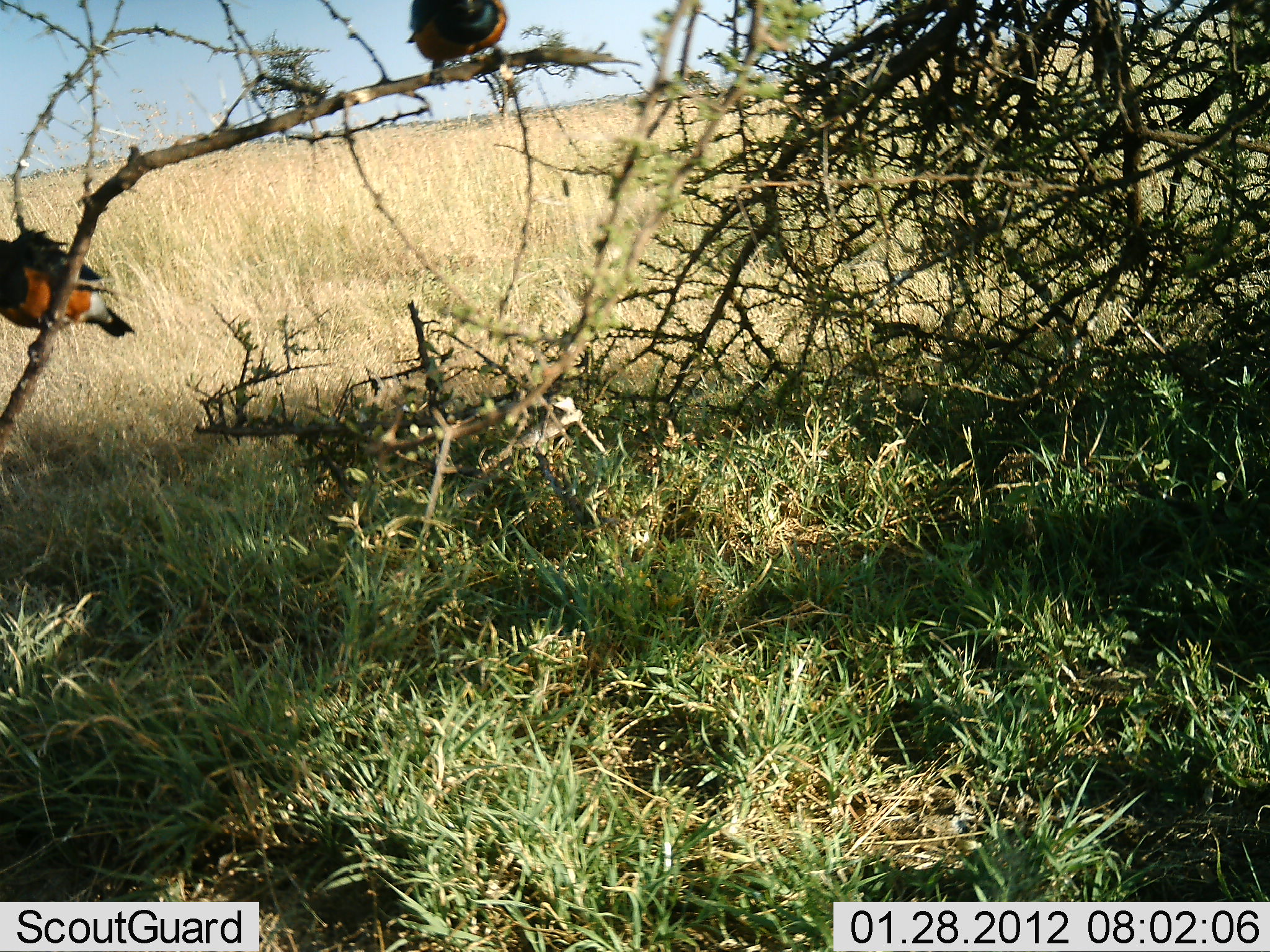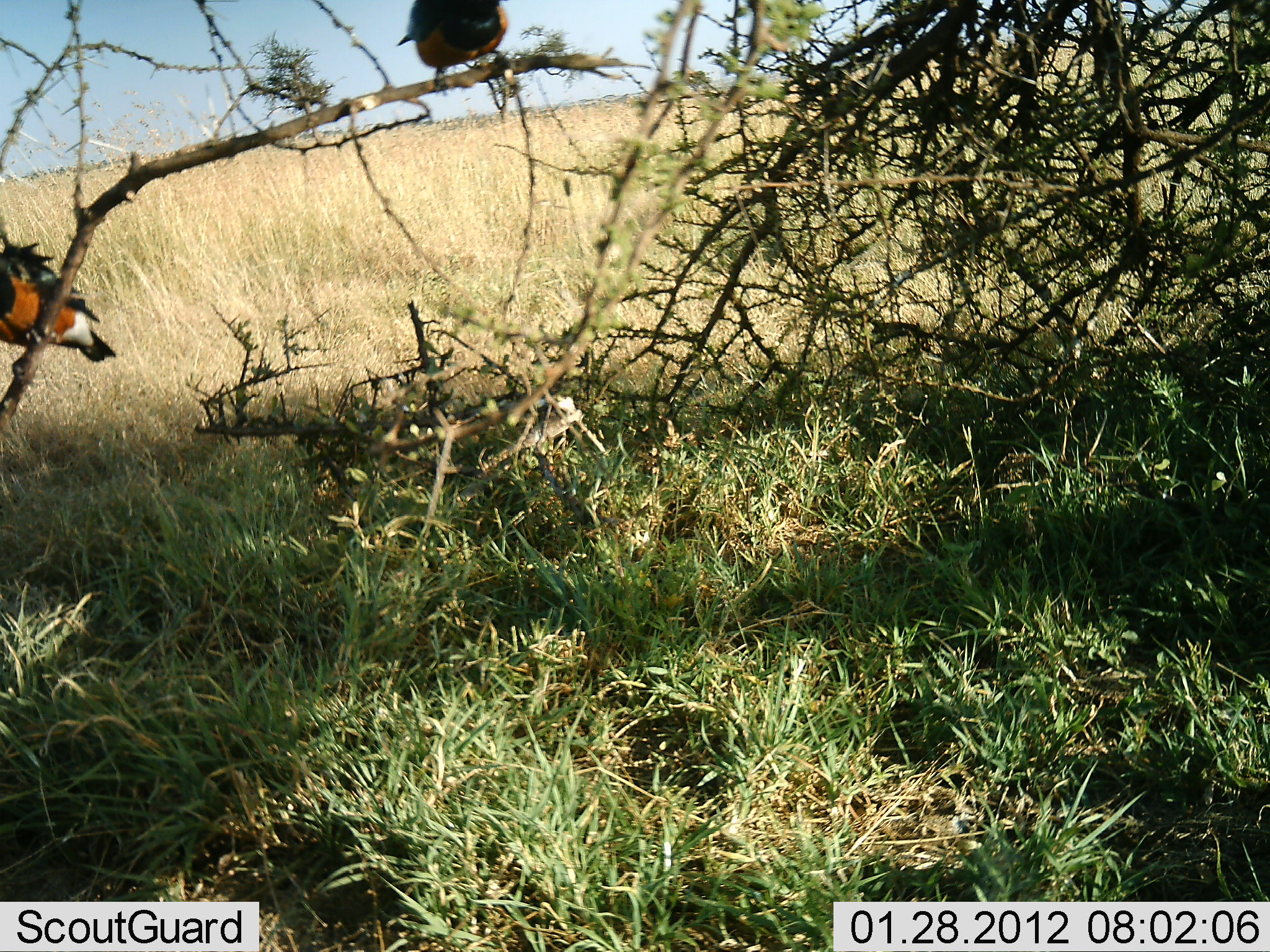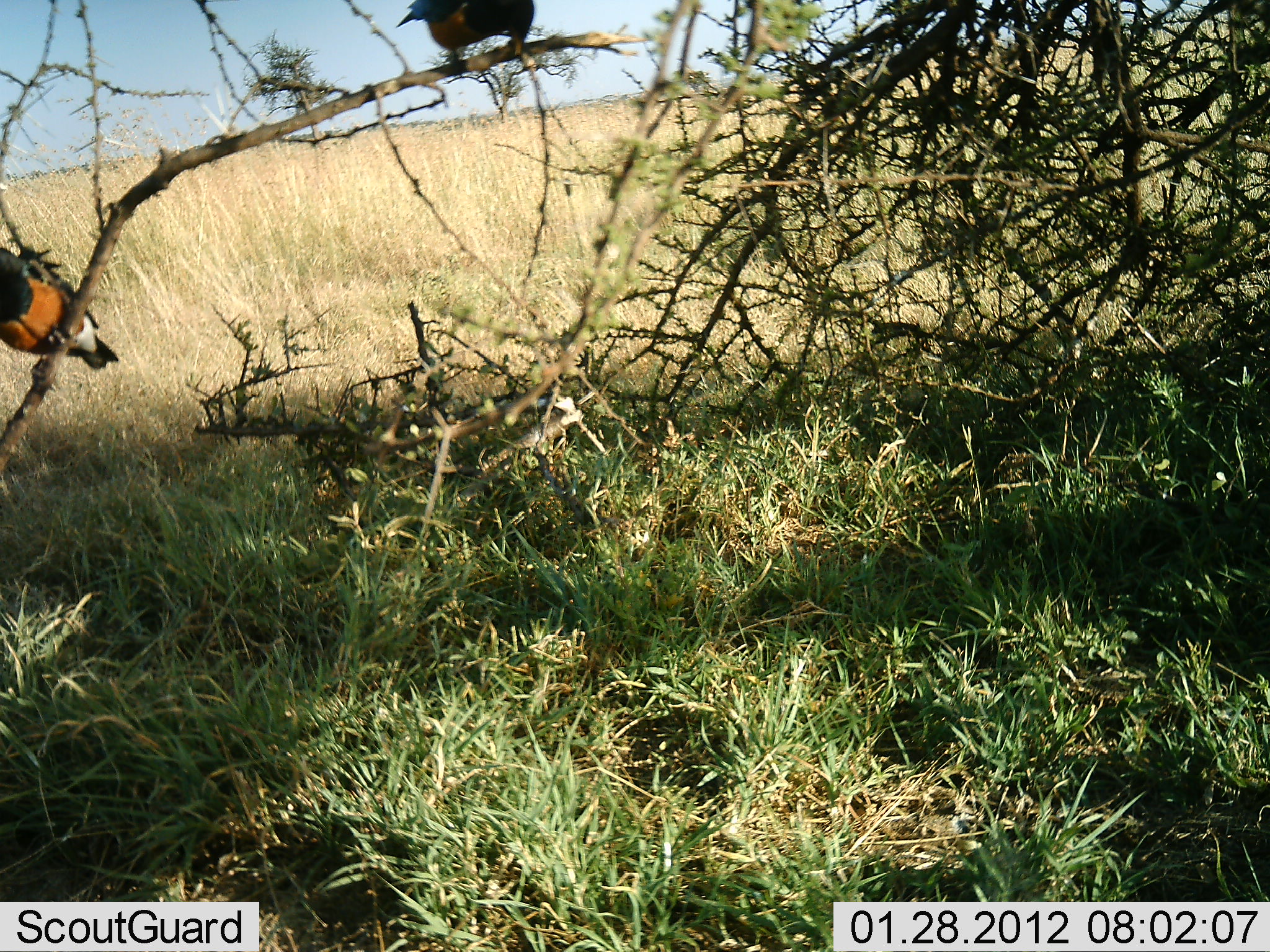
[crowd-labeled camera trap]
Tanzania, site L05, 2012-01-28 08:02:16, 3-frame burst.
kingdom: Animalia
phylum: Chordata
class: Aves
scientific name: Aves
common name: bird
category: otherbird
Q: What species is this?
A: Otherbird (bird) (Aves).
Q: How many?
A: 2.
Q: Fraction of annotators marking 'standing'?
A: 50%.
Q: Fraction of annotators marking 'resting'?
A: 58%.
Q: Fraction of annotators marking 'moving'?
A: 0%.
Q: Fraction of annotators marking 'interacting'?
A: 0%.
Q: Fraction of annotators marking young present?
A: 0%.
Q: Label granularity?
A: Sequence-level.